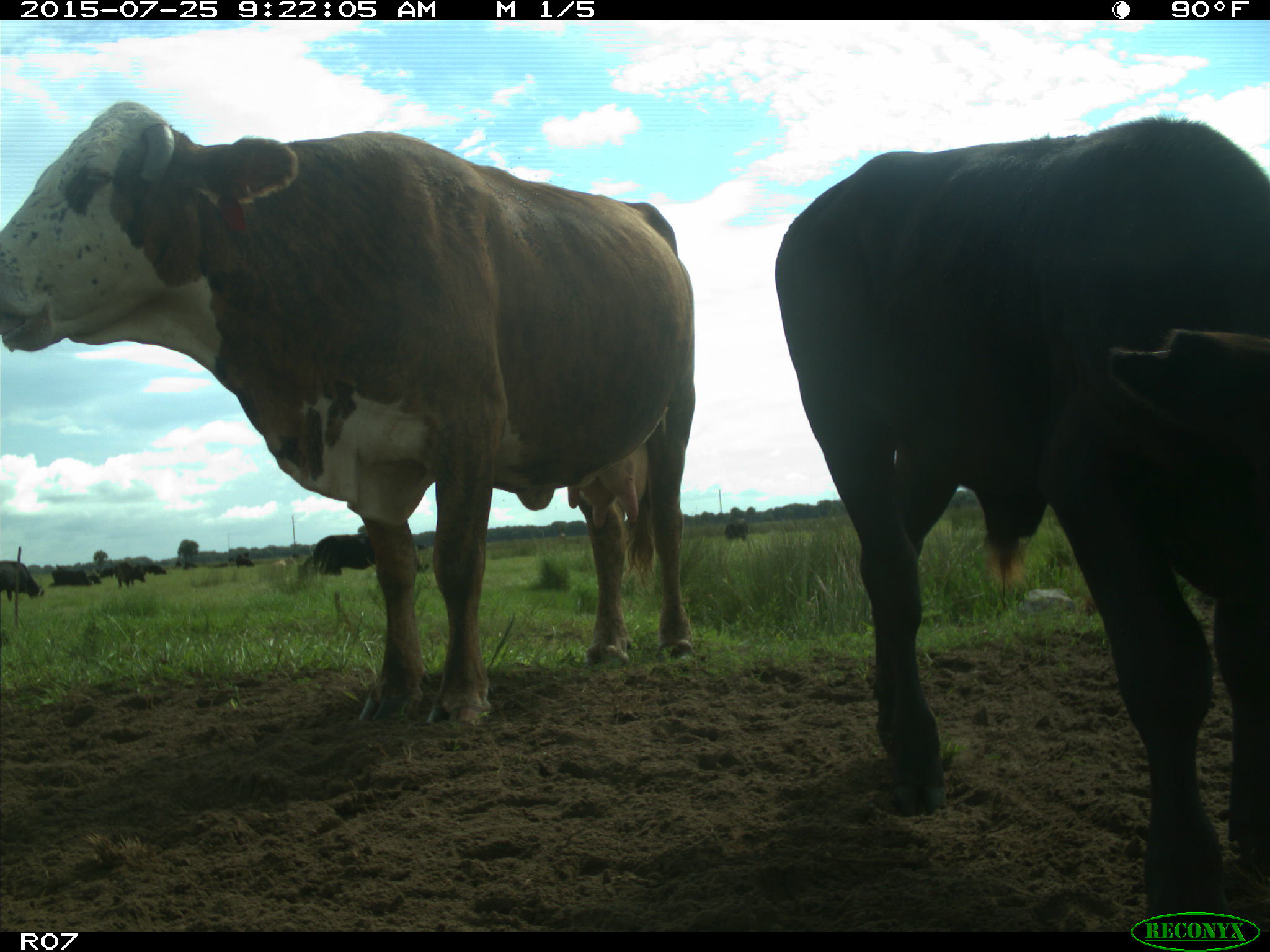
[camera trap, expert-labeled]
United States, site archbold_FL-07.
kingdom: Animalia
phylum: Chordata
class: Mammalia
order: Artiodactyla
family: Bovidae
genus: Bos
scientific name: Bos taurus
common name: domestic cow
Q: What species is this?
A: Bos taurus (domestic cow).